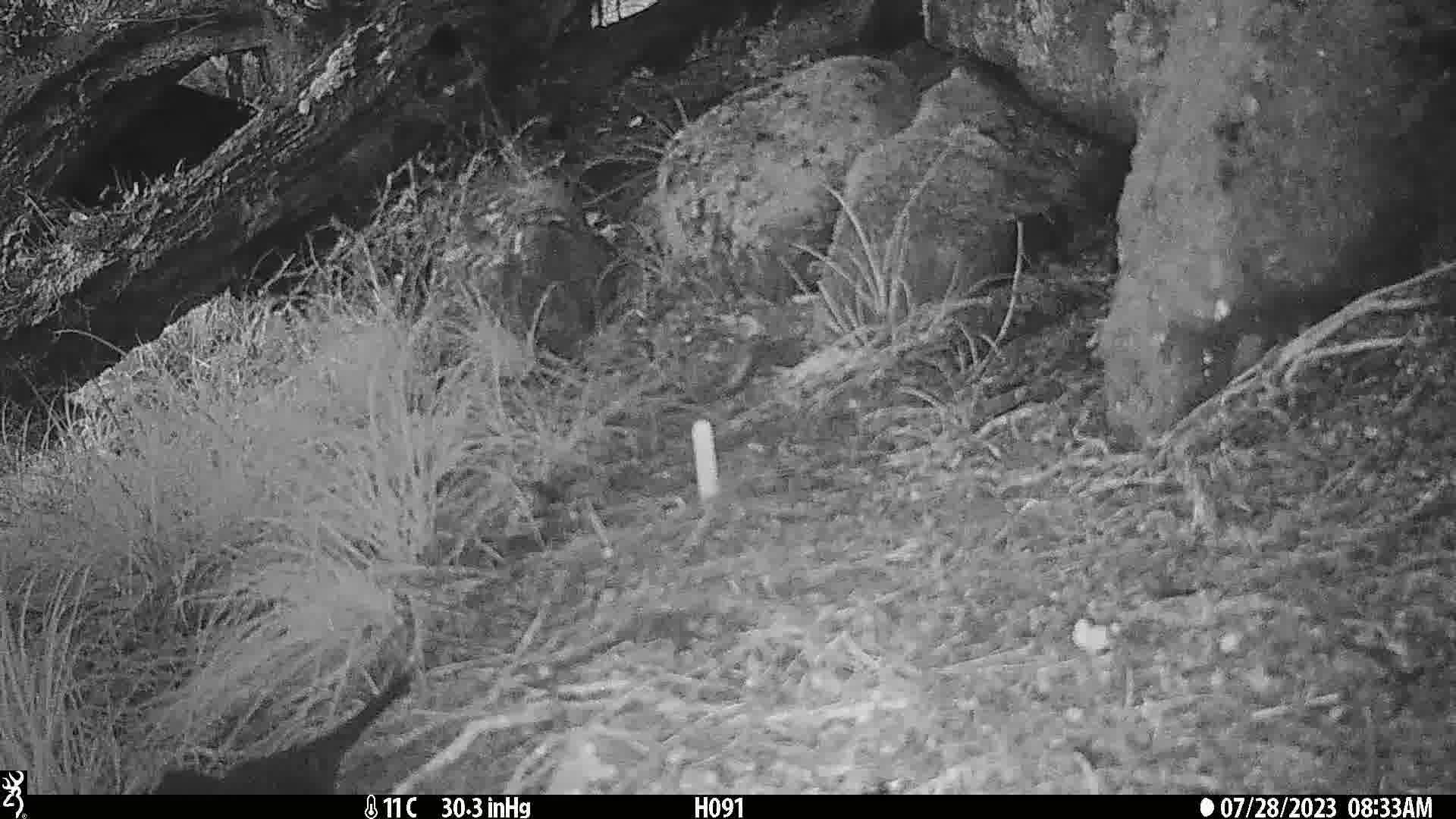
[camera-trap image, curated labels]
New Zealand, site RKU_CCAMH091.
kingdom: Animalia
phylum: Chordata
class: Aves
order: Passeriformes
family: Turdidae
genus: Turdus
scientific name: Turdus merula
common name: eurasian blackbird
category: blackbird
Blackbird (eurasian blackbird) (Turdus merula).